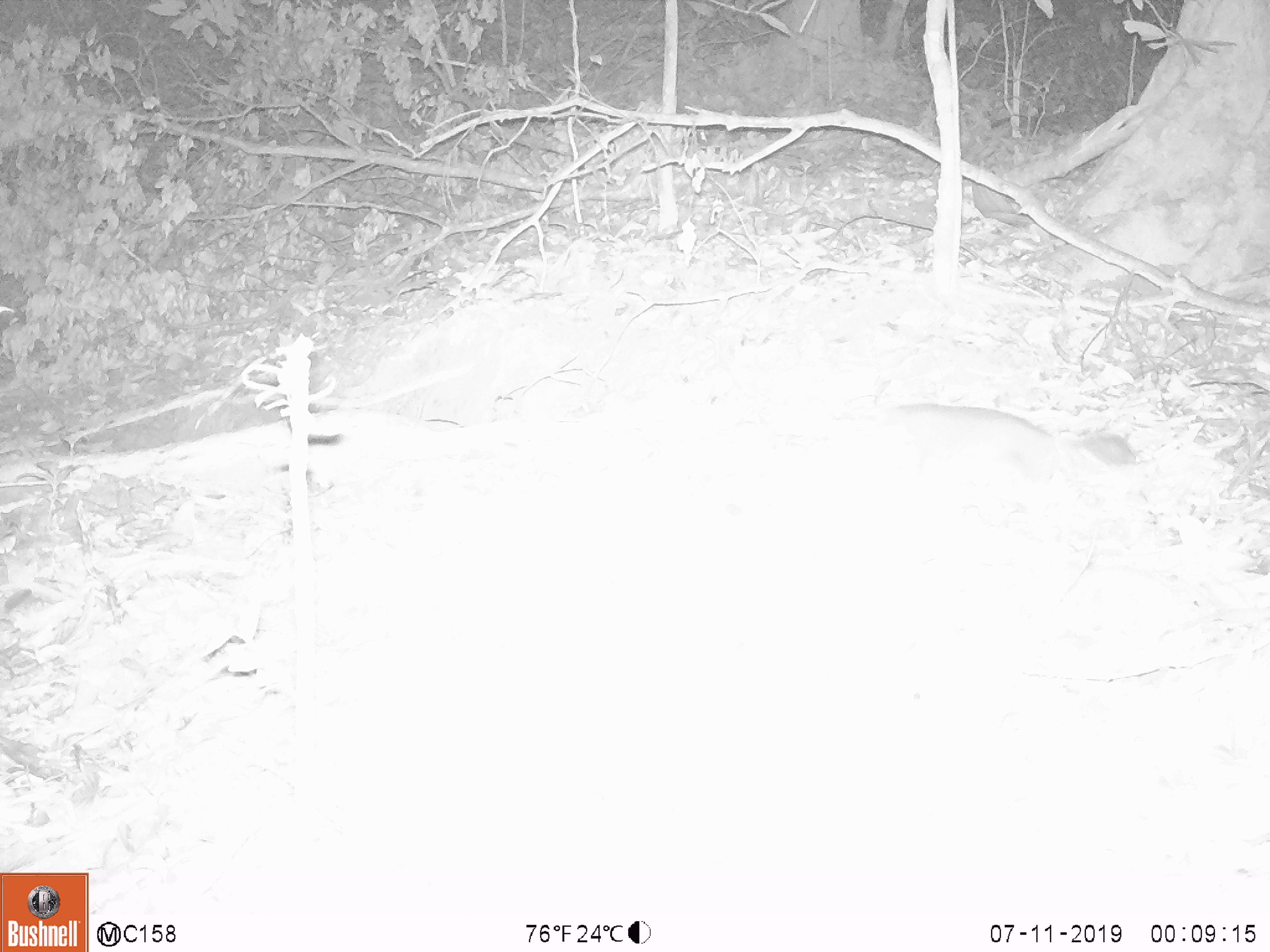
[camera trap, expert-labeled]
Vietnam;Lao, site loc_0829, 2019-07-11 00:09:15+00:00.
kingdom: Animalia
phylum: Chordata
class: Mammalia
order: Carnivora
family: Mustelidae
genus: Melogale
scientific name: Melogale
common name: ferret badger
Ferret badger (Melogale). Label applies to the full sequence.